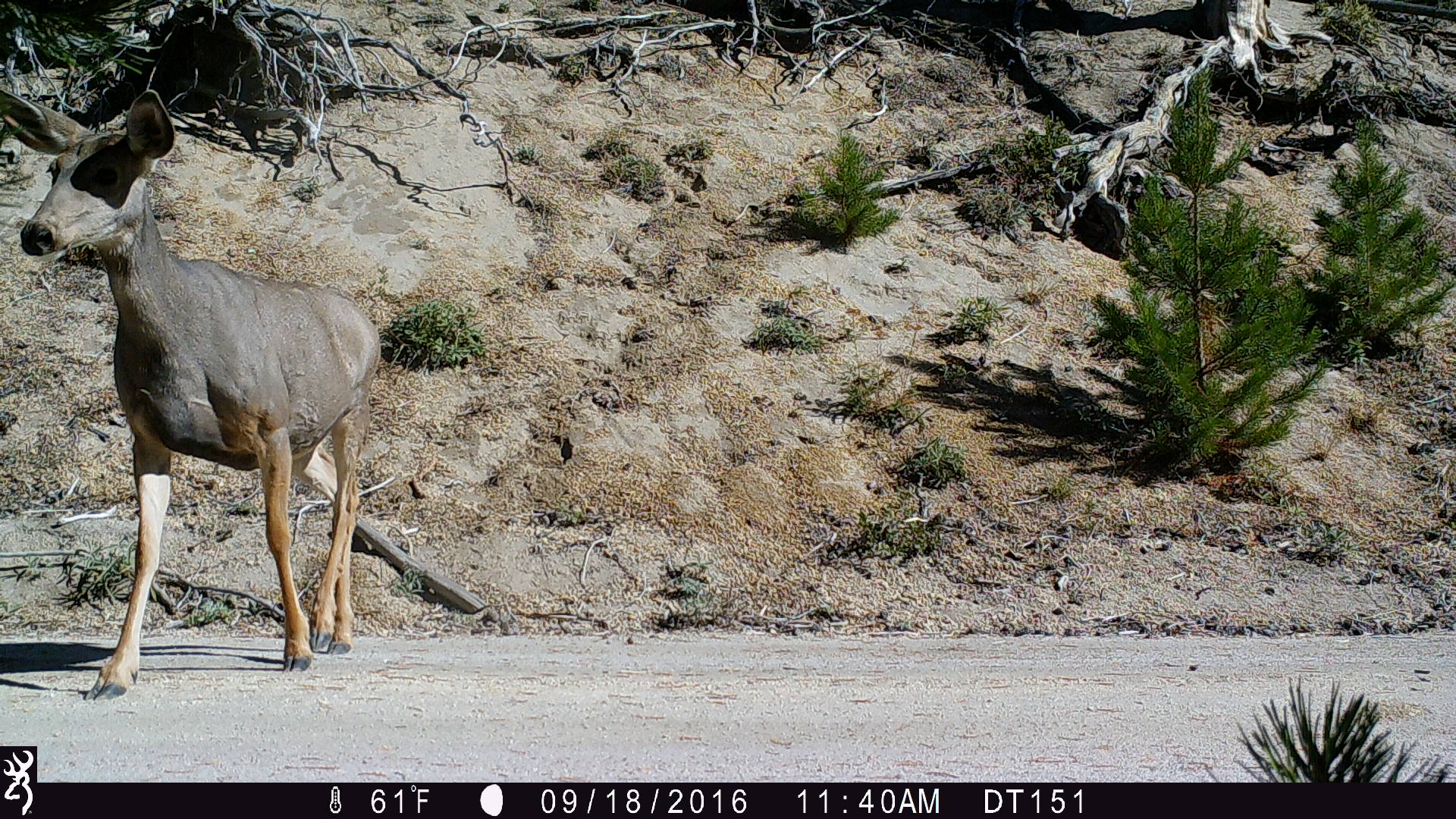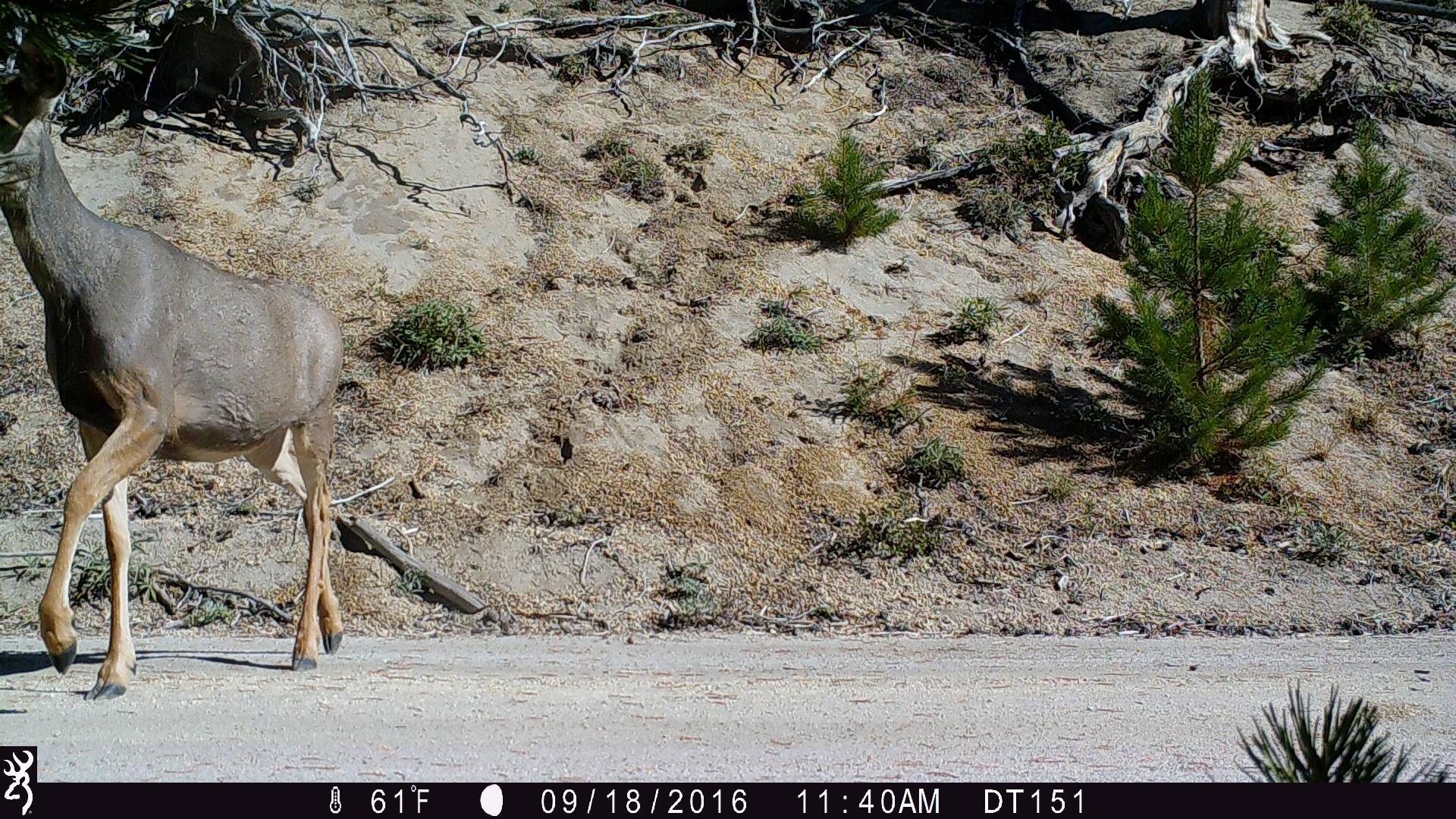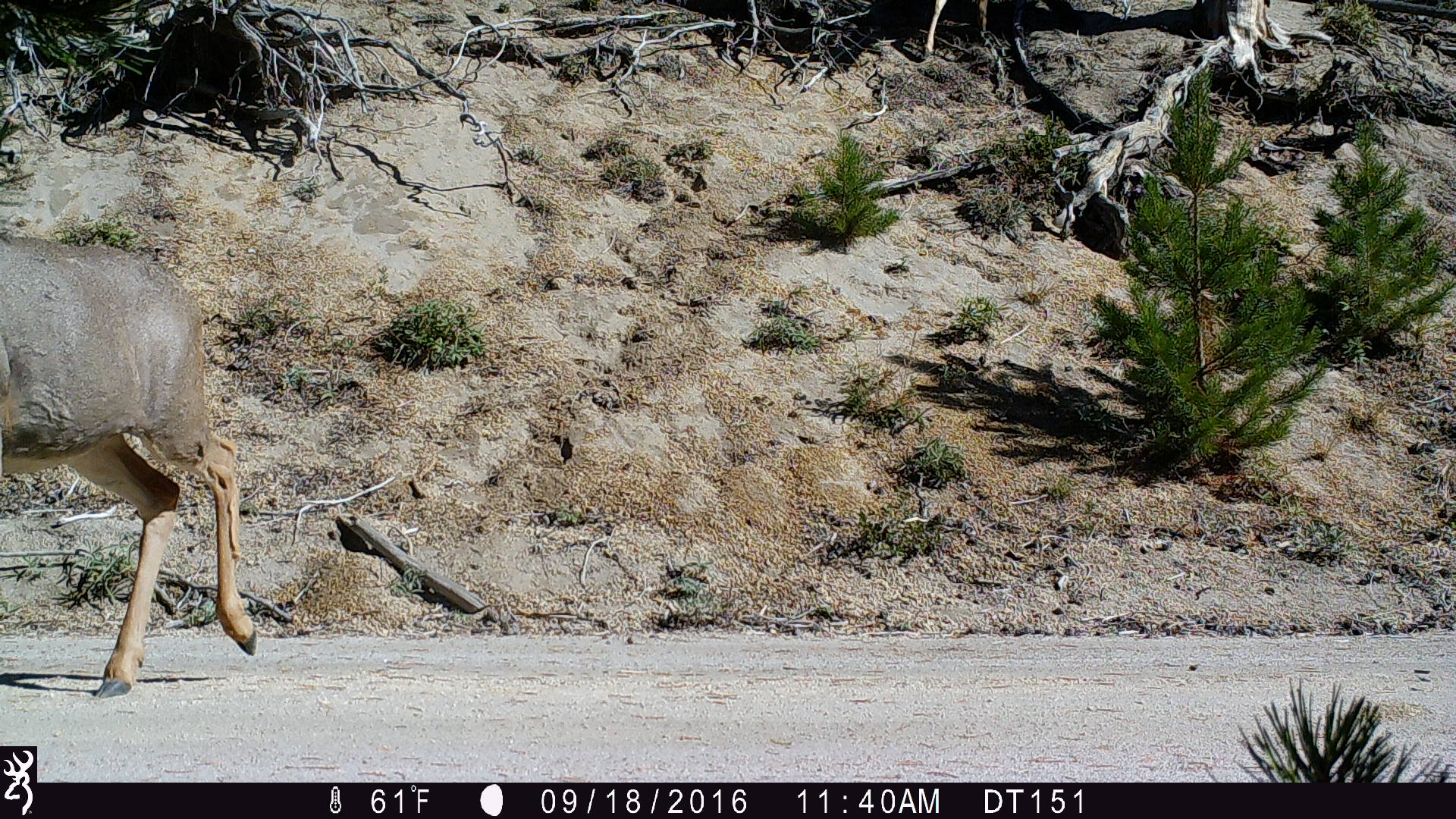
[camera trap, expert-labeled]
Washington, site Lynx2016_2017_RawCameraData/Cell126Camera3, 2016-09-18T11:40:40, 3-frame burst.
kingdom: Animalia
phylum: Chordata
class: Mammalia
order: Artiodactyla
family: Cervidae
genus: Odocoileus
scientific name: Odocoileus hemionus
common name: mule deer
Odocoileus hemionus (mule deer). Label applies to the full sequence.